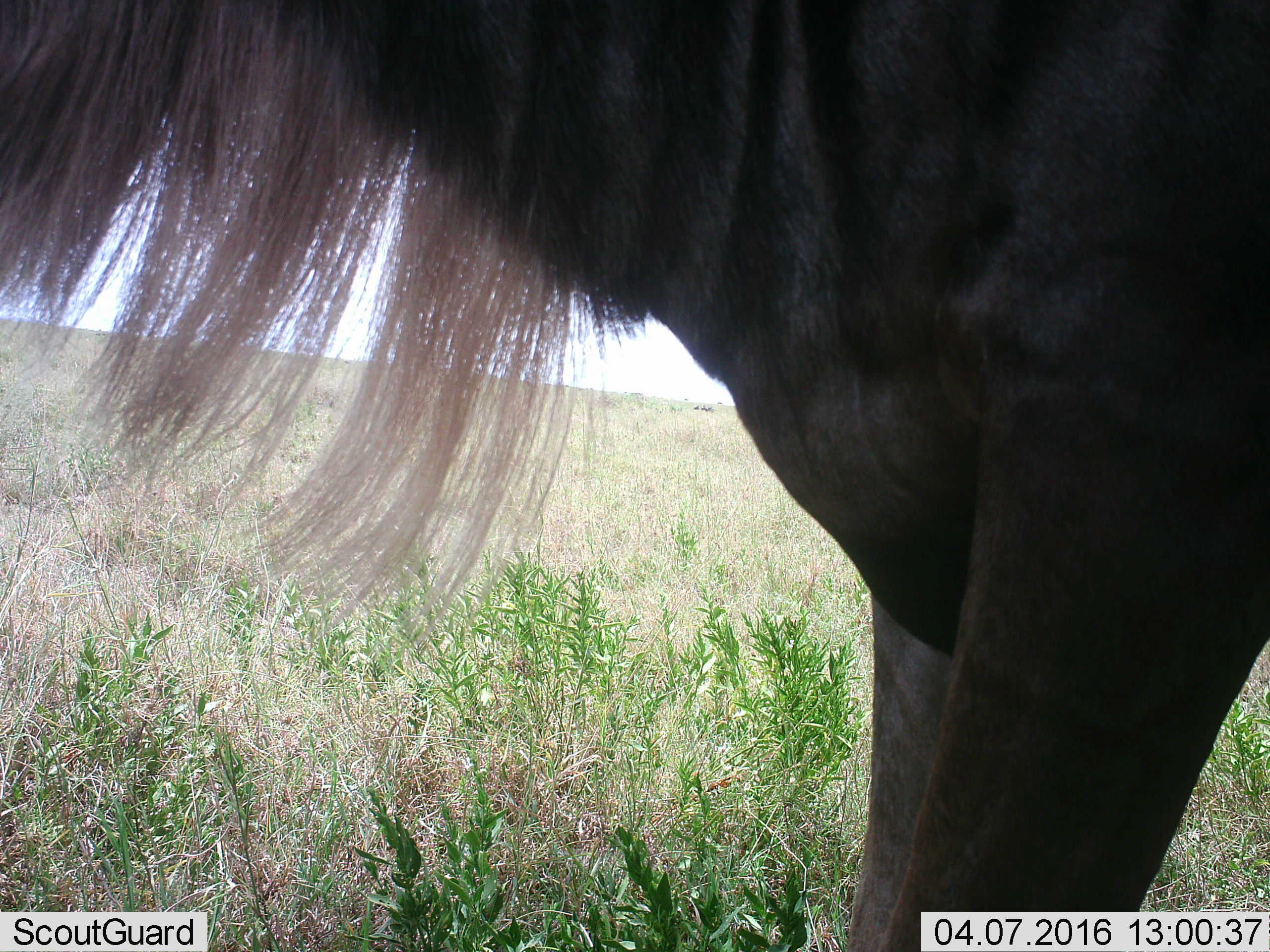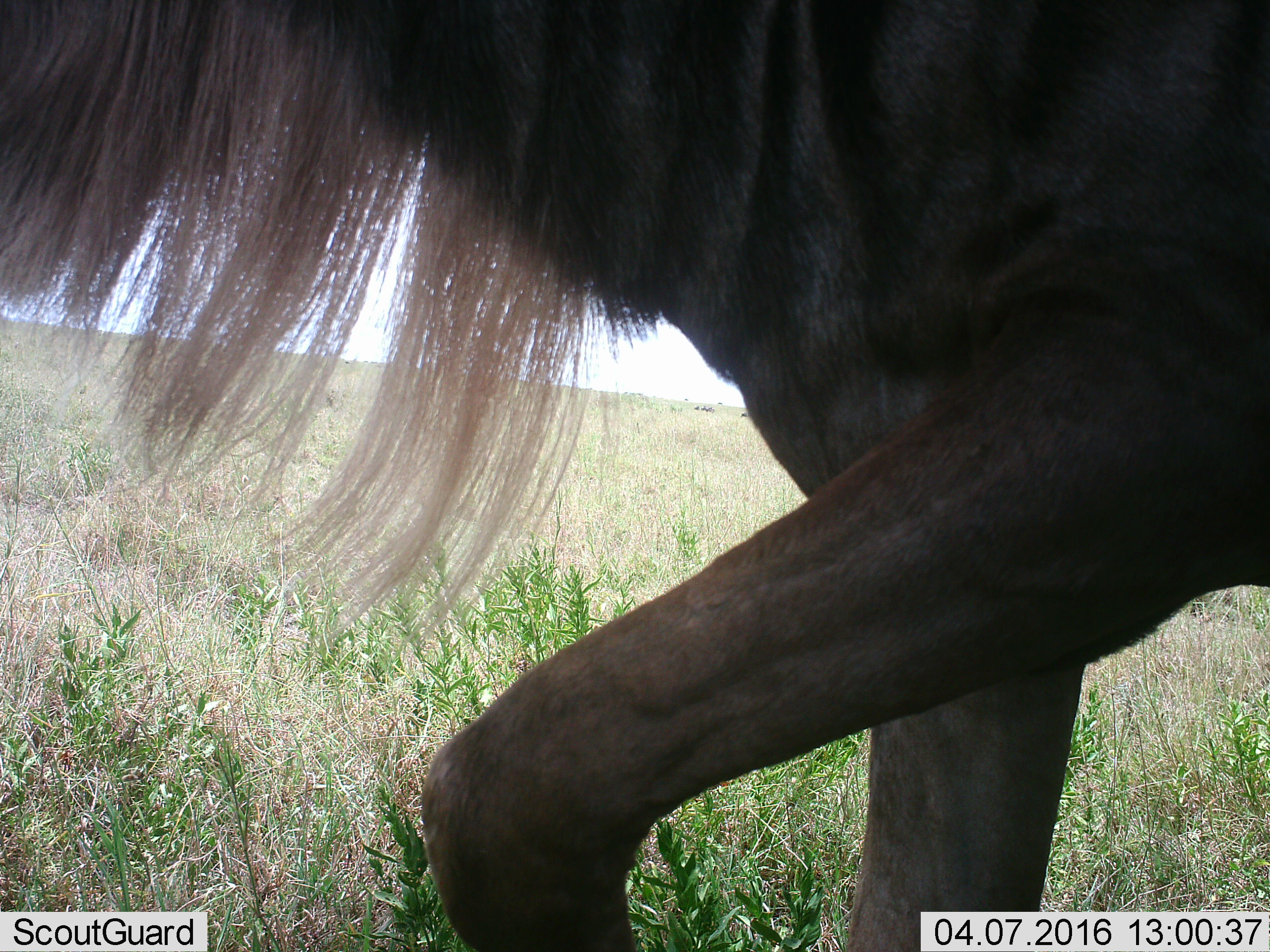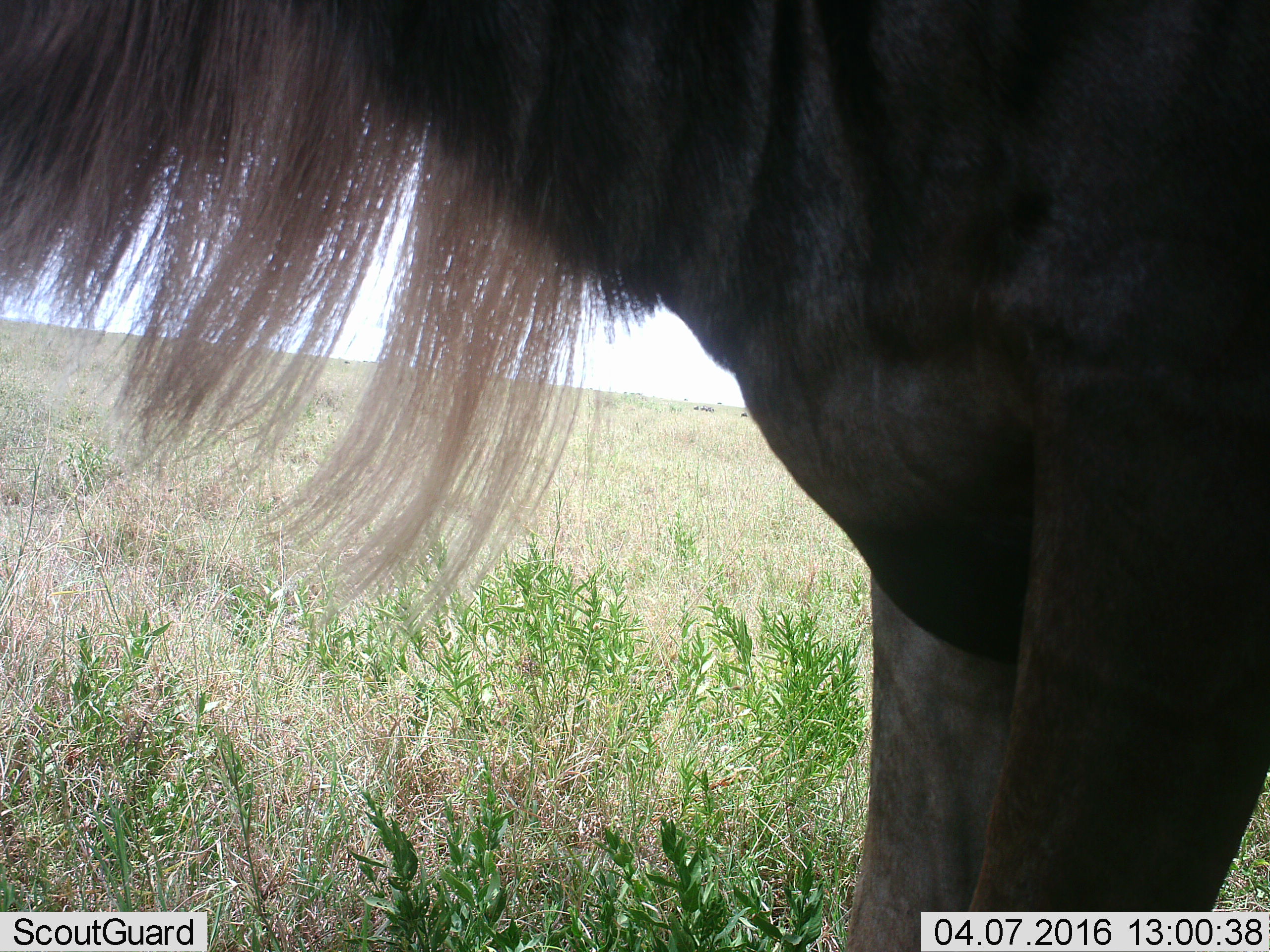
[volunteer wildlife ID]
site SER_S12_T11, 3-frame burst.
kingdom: Animalia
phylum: Chordata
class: Mammalia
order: Artiodactyla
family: Bovidae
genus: Connochaetes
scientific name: Connochaetes taurinus taurinus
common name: blue wildebeest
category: wildebeestblue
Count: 1.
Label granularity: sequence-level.